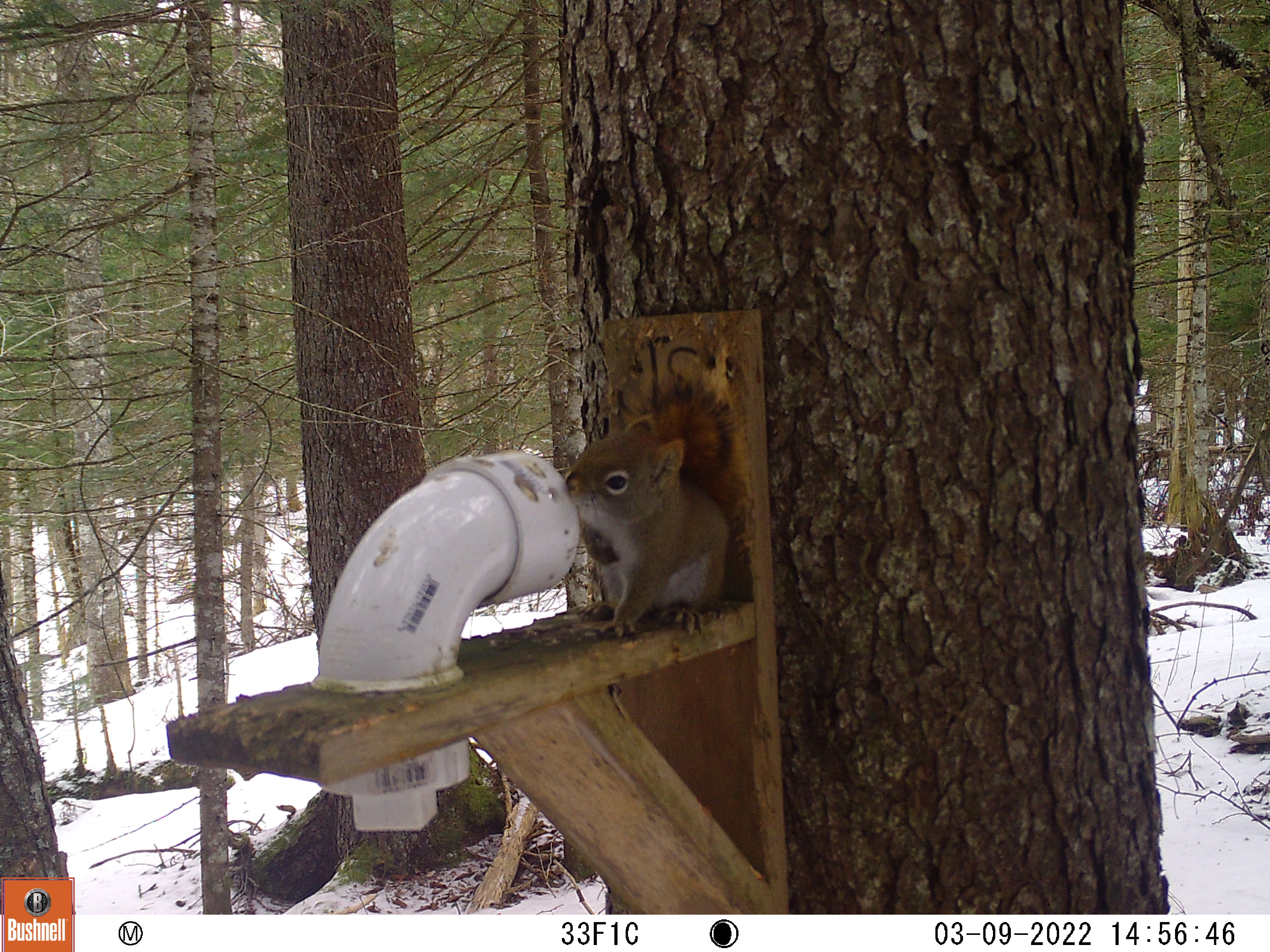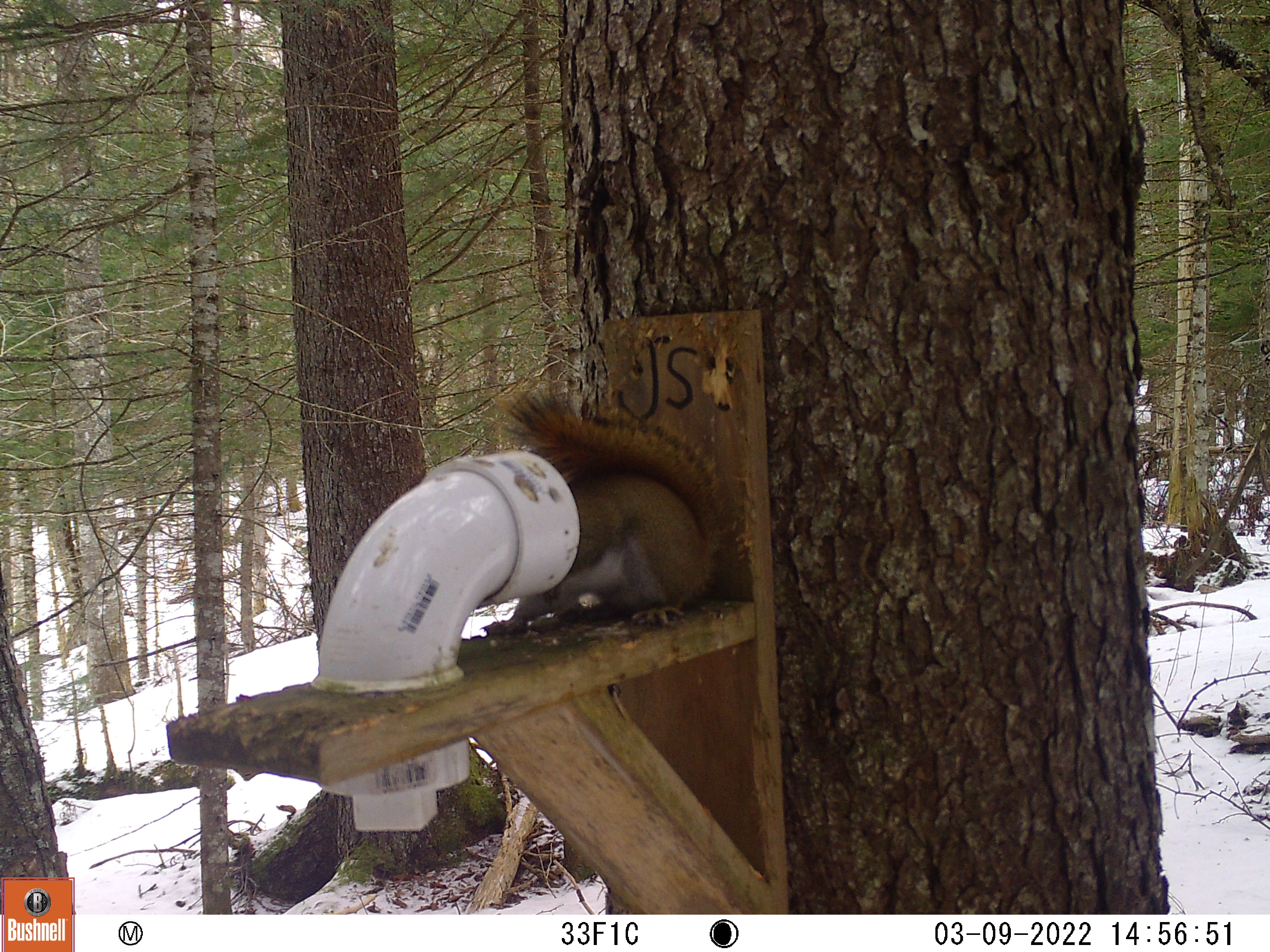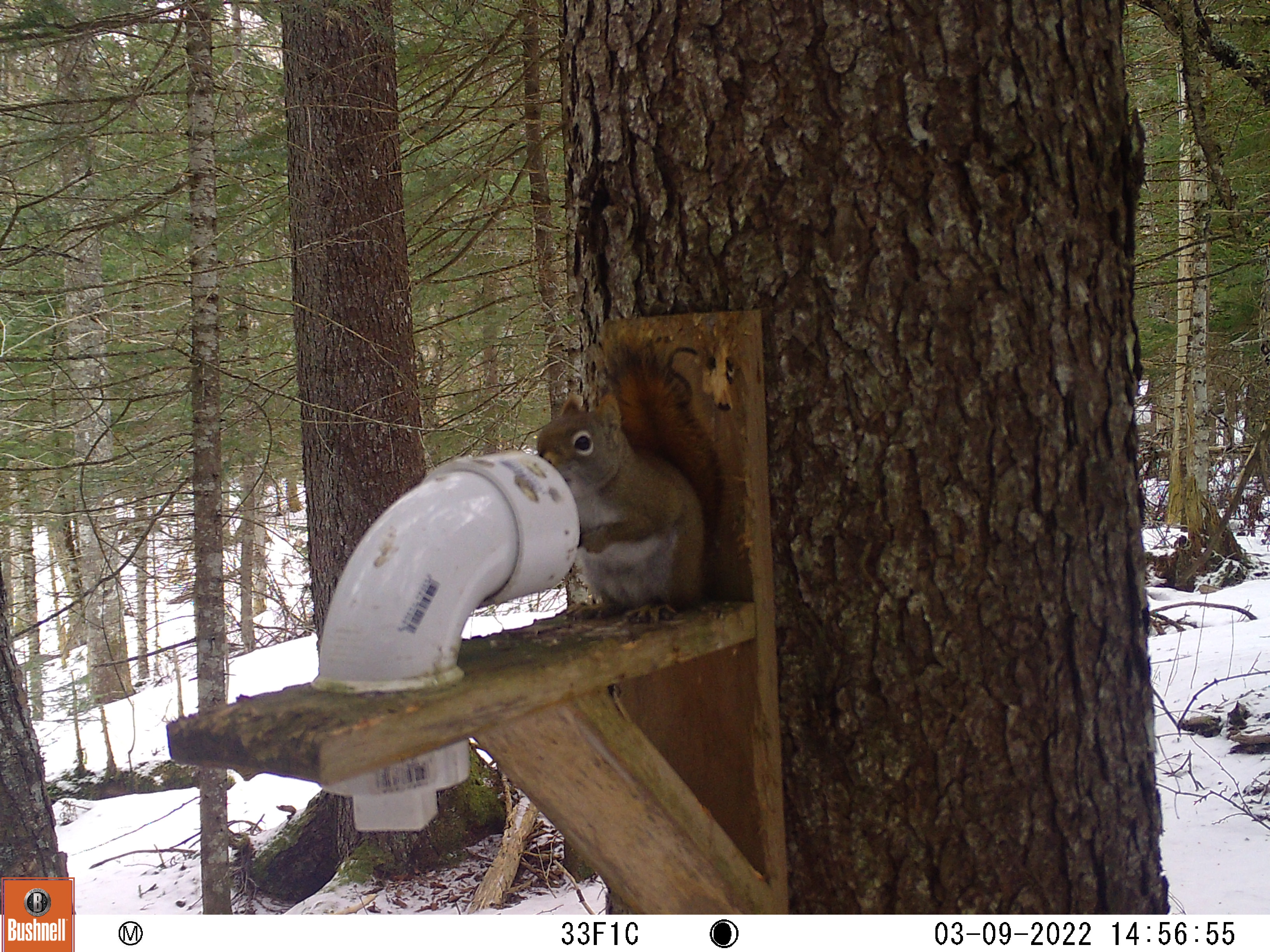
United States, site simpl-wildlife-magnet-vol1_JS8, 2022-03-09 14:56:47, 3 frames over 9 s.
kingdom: Animalia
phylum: Chordata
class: Mammalia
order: Rodentia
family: Sciuridae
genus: Tamiasciurus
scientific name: Tamiasciurus hudsonicus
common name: red squirrel